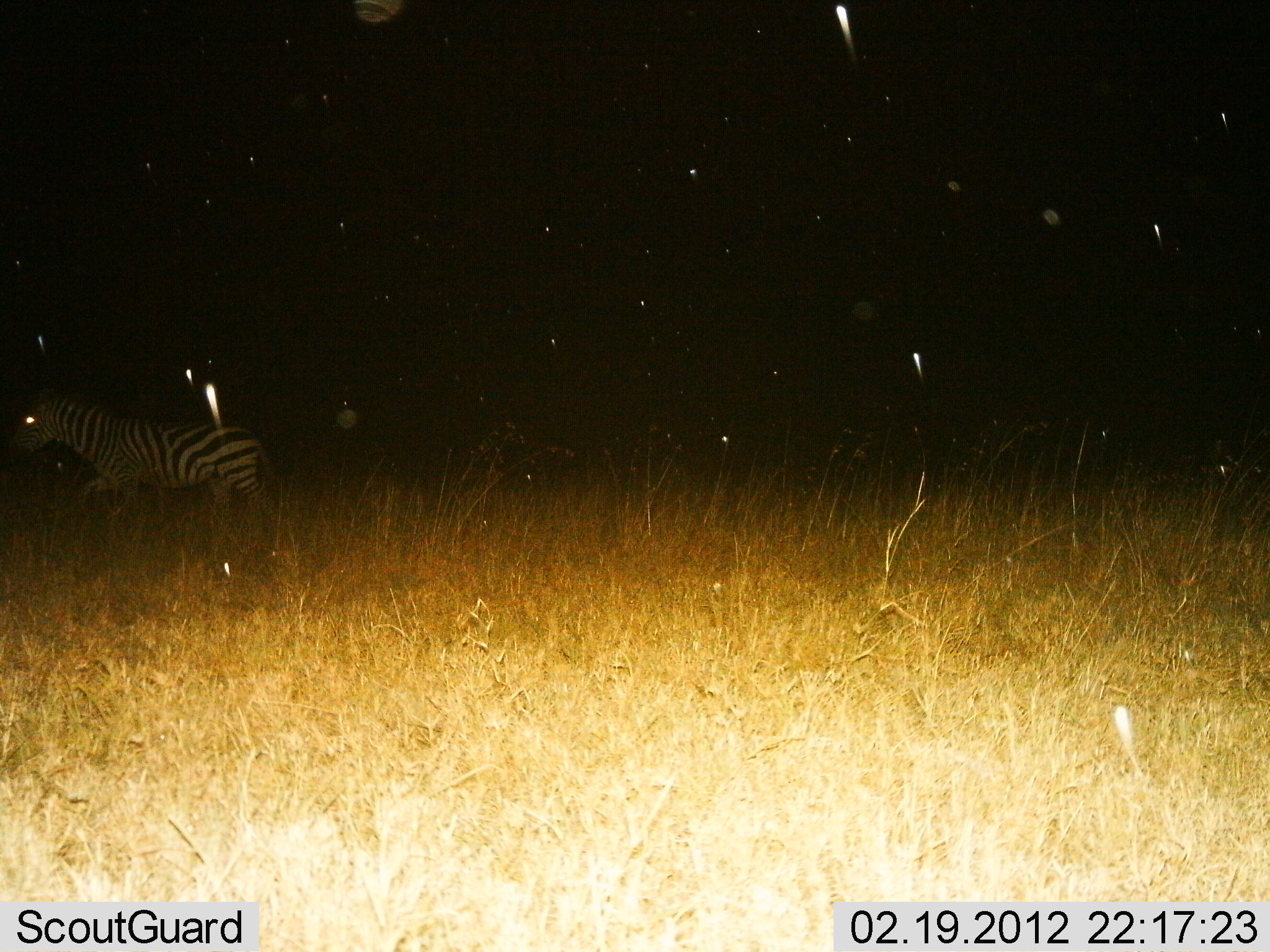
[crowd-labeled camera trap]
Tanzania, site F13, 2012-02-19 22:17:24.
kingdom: Animalia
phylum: Chordata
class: Mammalia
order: Perissodactyla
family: Equidae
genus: Equus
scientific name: Equus quagga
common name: plains zebra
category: zebra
Zebra (plains zebra) (Equus quagga), count 1. Behavior (volunteer vote fractions): standing 18%, resting 3%, moving 85%, interacting 0%. Young present (vote fraction): 0%. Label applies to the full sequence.